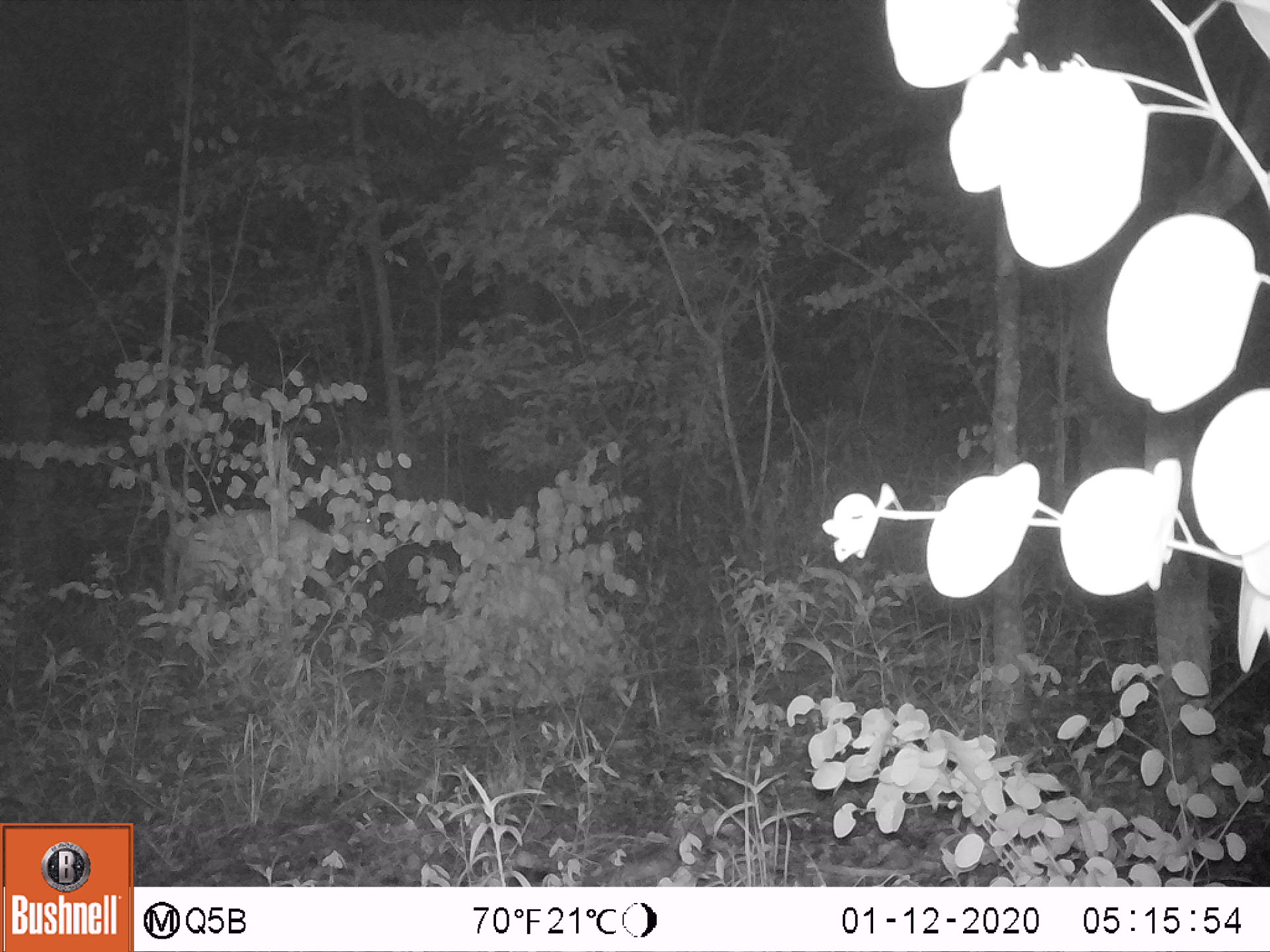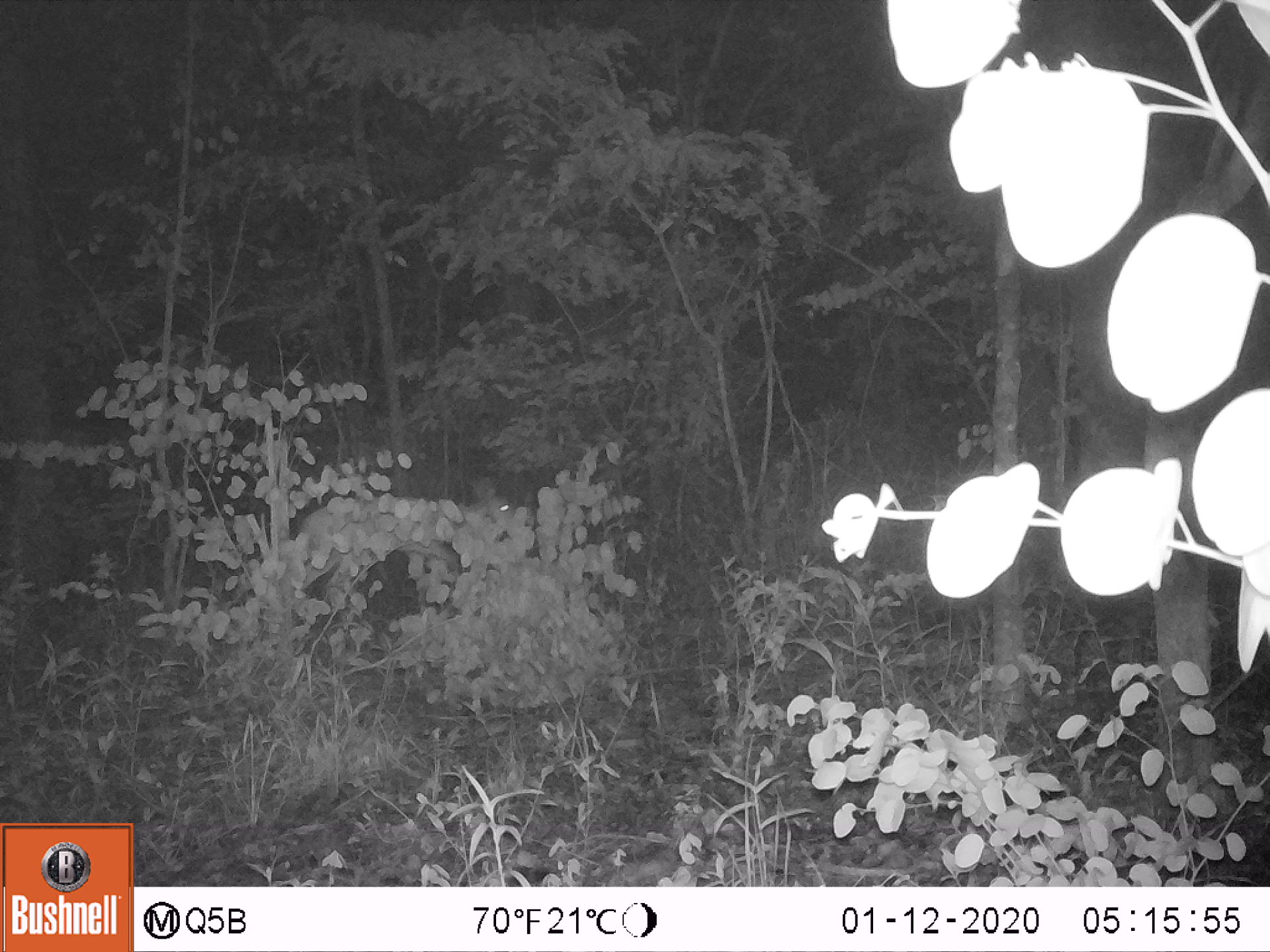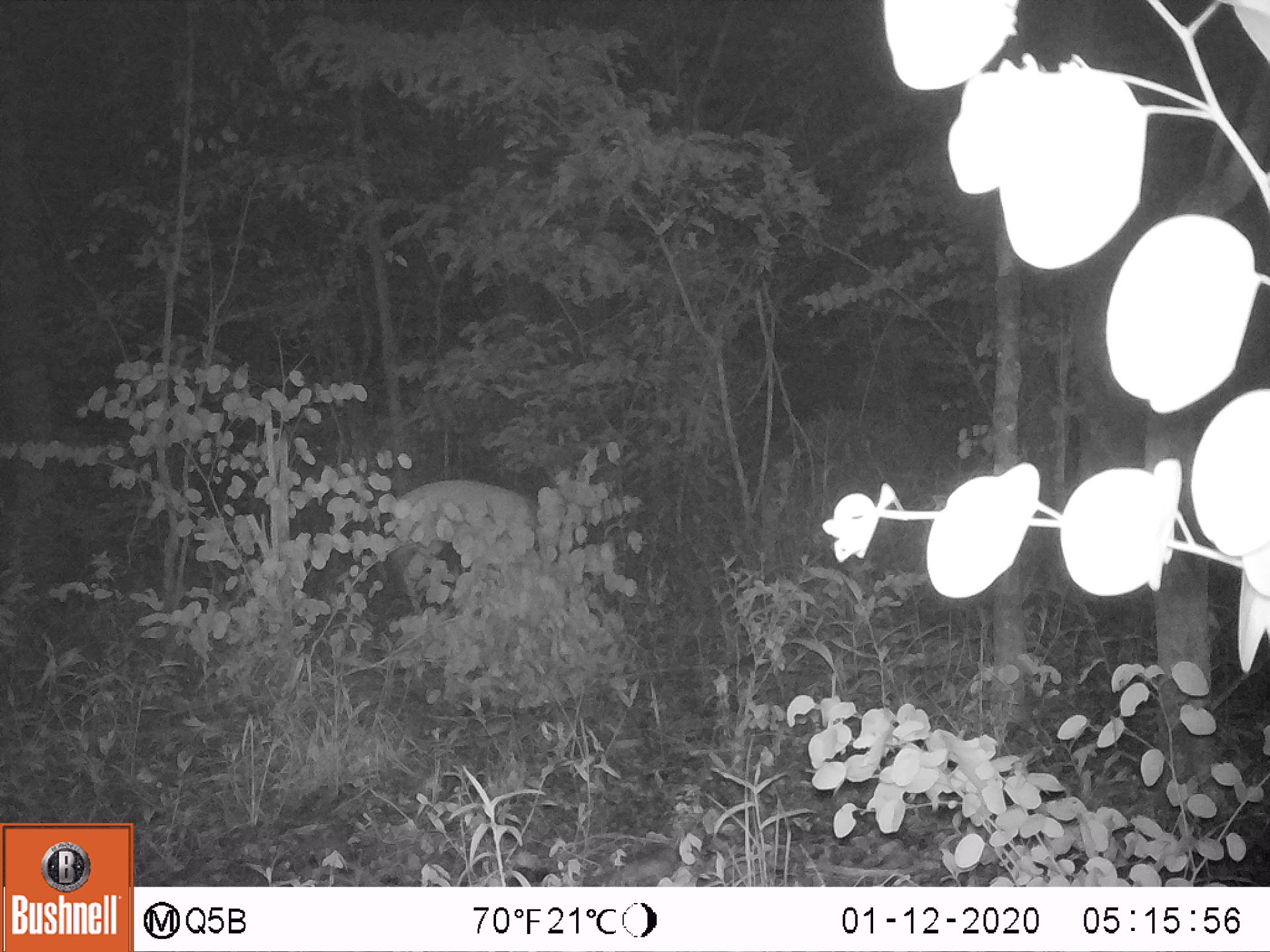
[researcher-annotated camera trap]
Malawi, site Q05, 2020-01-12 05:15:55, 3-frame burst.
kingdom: Animalia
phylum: Chordata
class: Mammalia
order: Artiodactyla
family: Bovidae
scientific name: Antilopinae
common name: small antelope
Small antelope (Antilopinae), count 1.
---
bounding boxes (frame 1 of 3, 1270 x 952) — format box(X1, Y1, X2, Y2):
small antelope: box(155, 479, 388, 656)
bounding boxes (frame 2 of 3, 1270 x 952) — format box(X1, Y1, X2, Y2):
small antelope: box(262, 468, 528, 652)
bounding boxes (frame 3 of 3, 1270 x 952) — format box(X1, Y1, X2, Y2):
small antelope: box(376, 473, 589, 631)